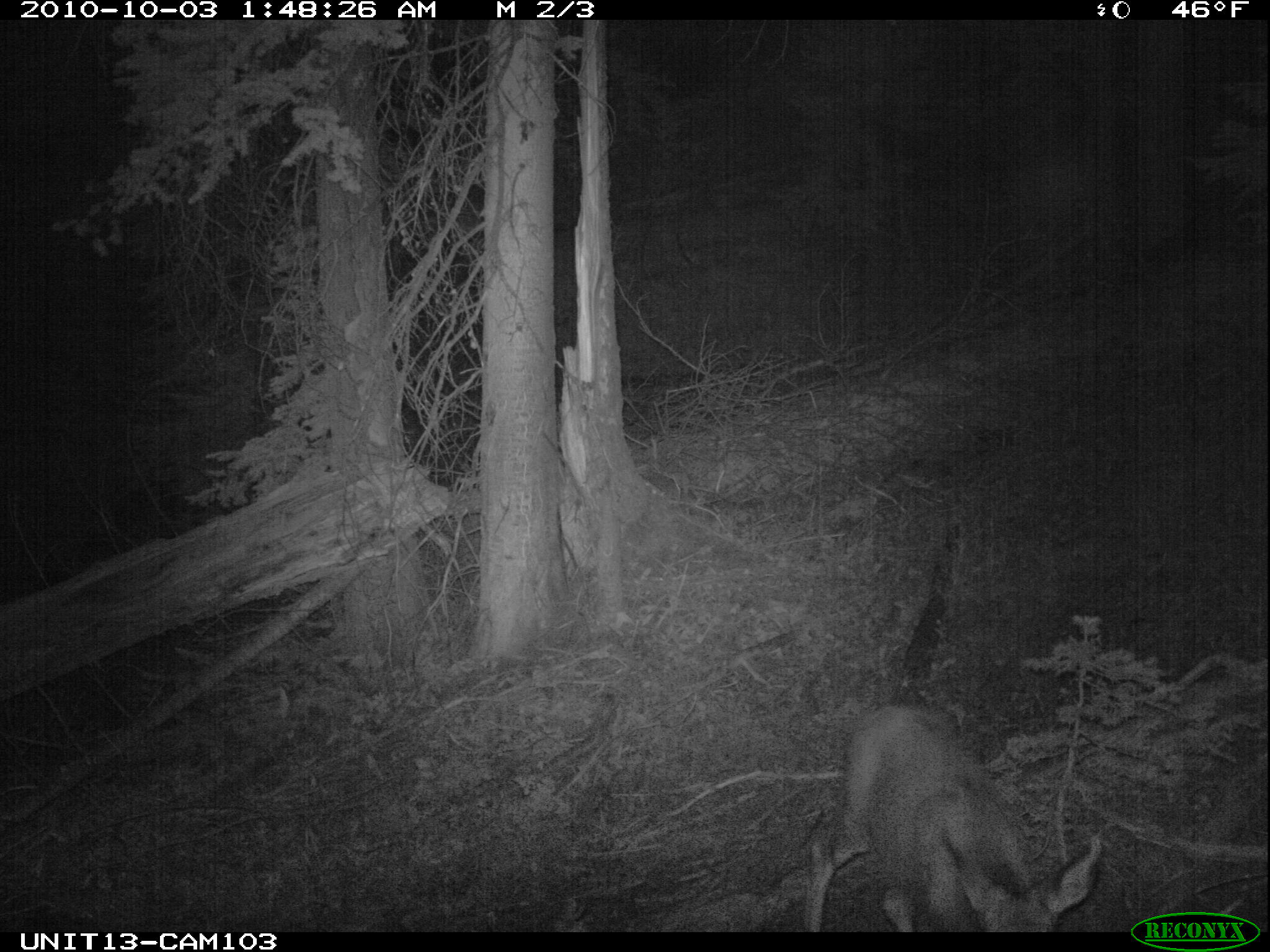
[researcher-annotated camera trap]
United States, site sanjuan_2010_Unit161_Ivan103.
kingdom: Animalia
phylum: Chordata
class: Mammalia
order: Artiodactyla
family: Cervidae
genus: Odocoileus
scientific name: Odocoileus hemionus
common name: mule deer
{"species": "Odocoileus hemionus (mule deer)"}